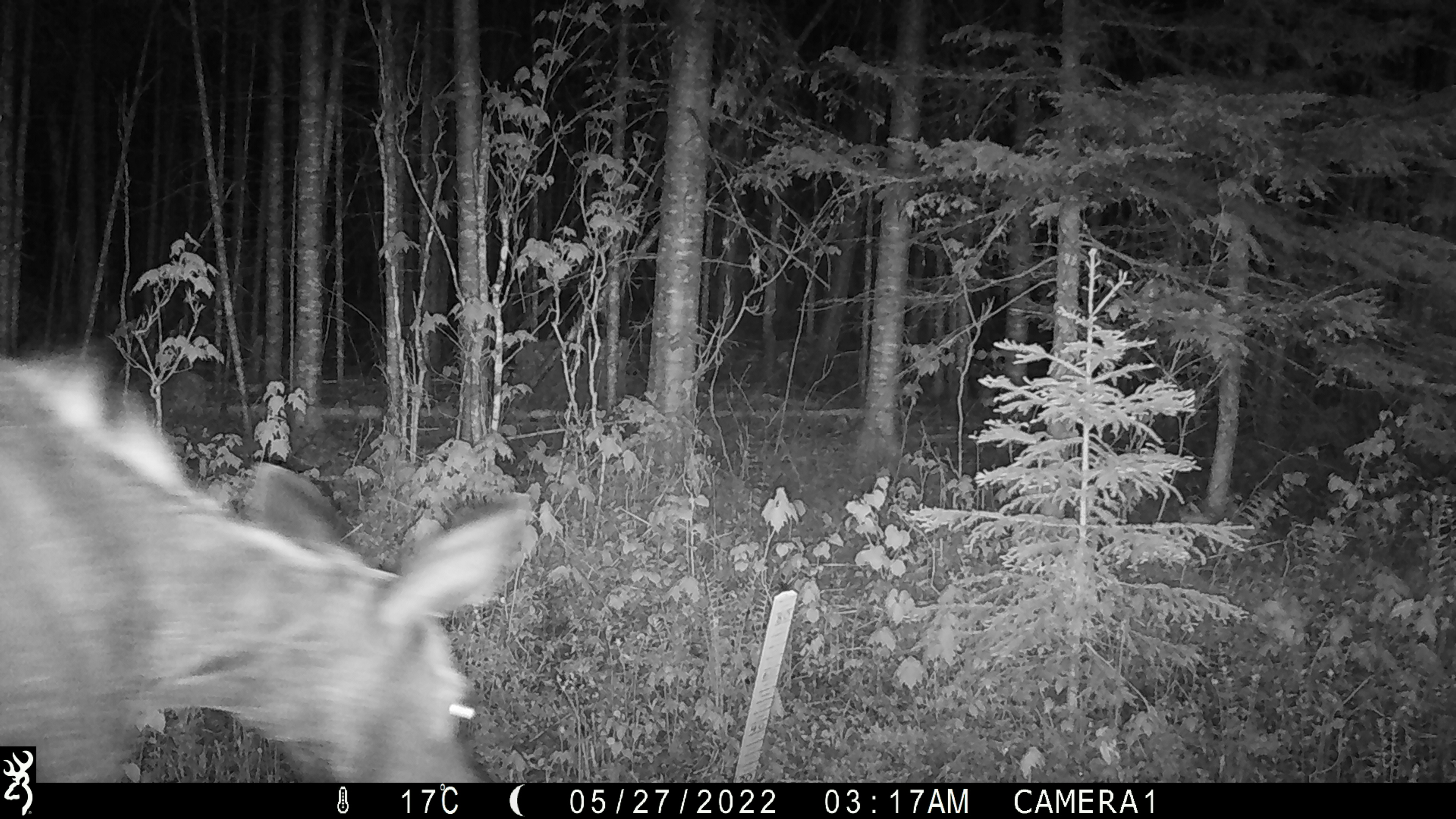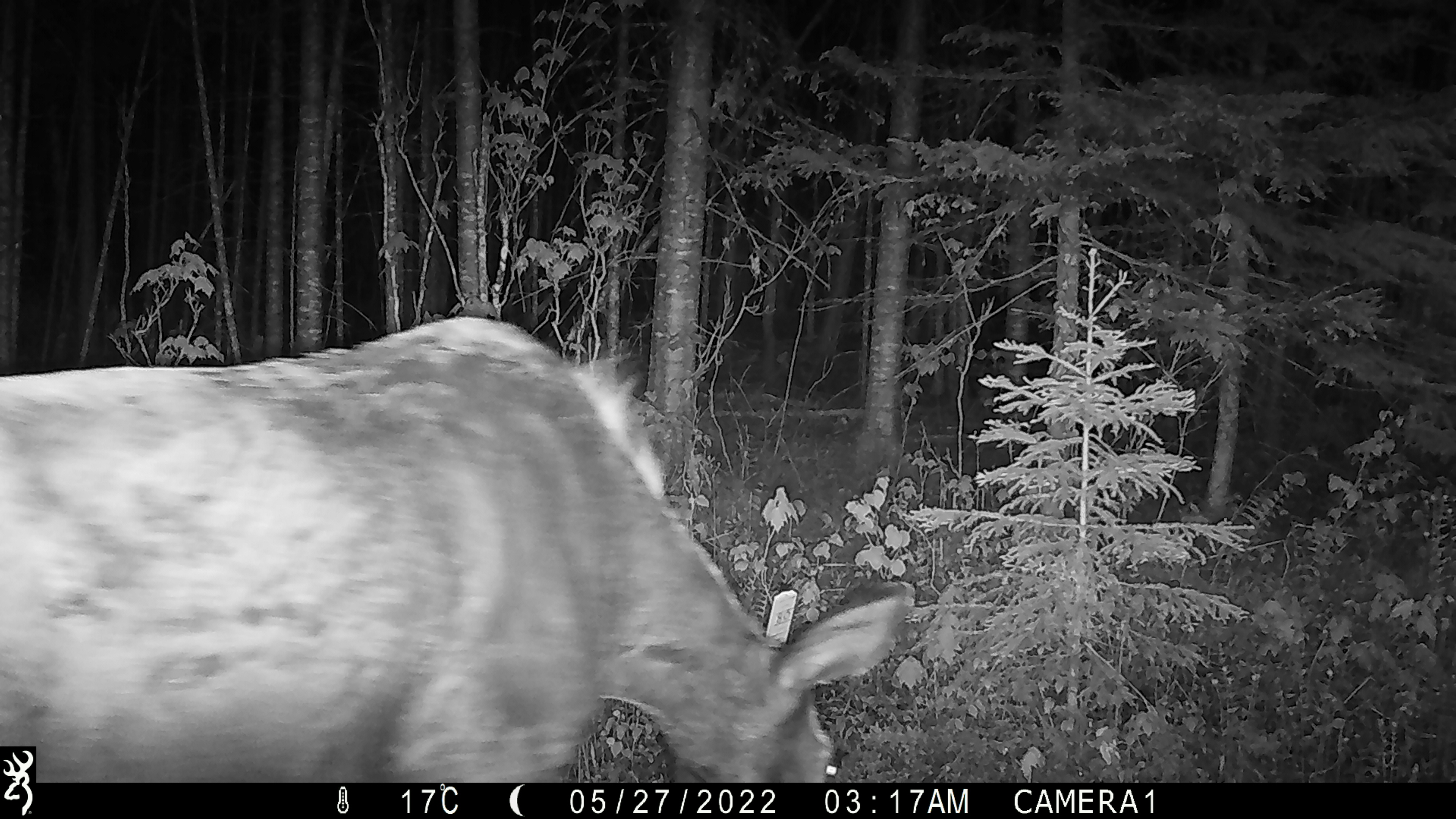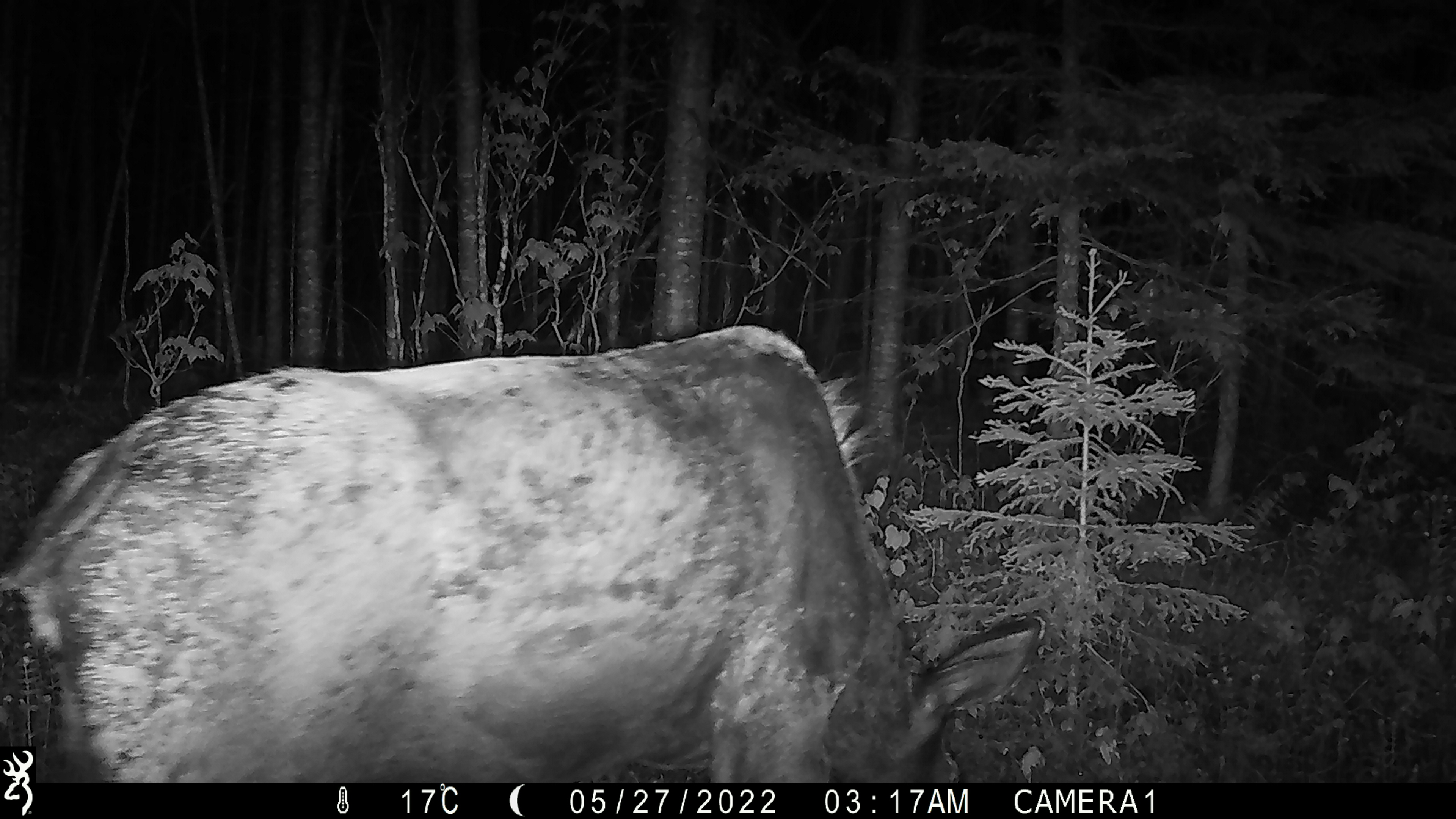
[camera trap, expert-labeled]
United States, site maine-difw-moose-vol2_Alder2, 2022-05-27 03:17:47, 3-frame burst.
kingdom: Animalia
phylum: Chordata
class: Mammalia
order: Artiodactyla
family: Cervidae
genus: Alces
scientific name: Alces alces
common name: moose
Moose (Alces alces).